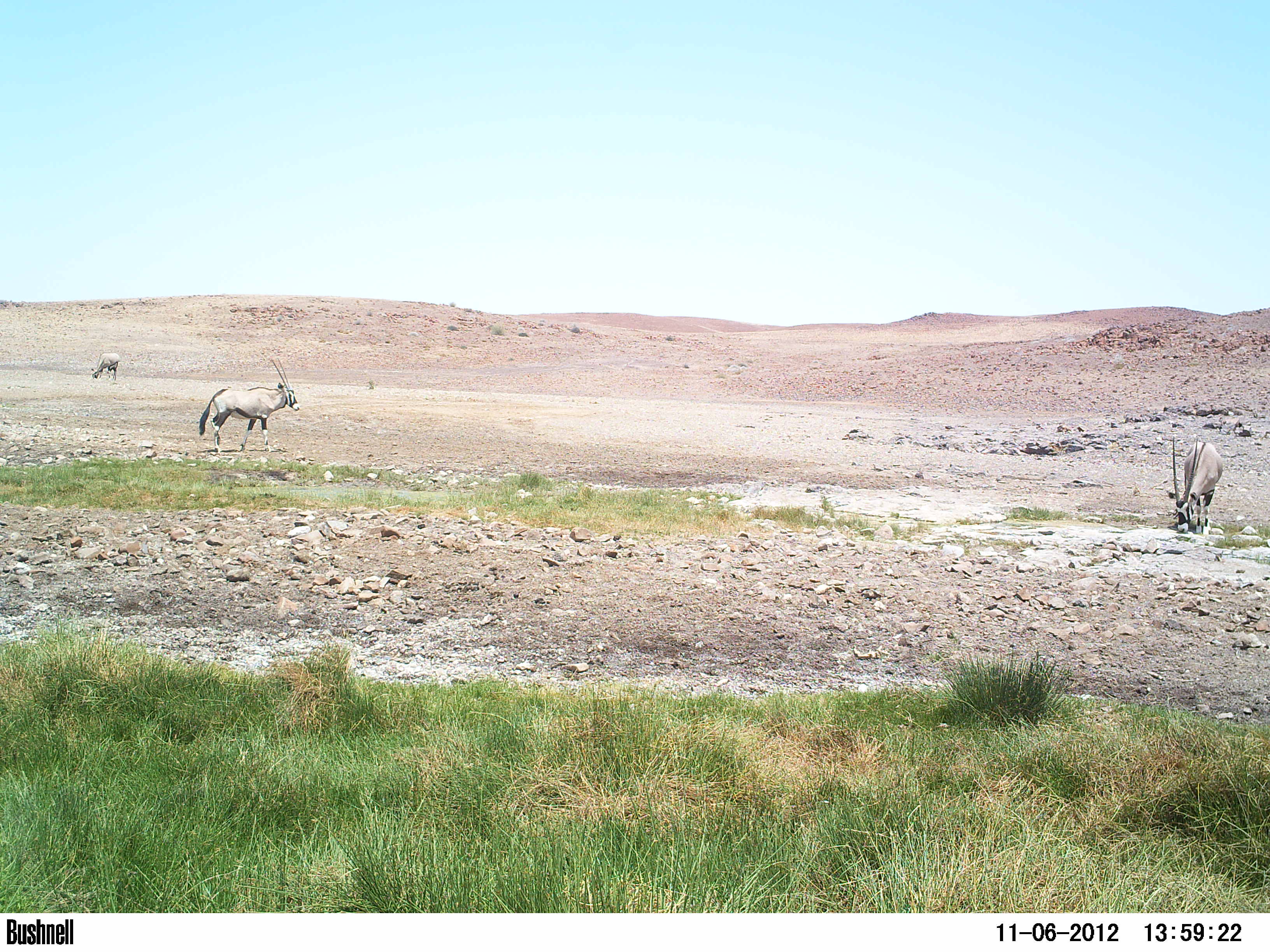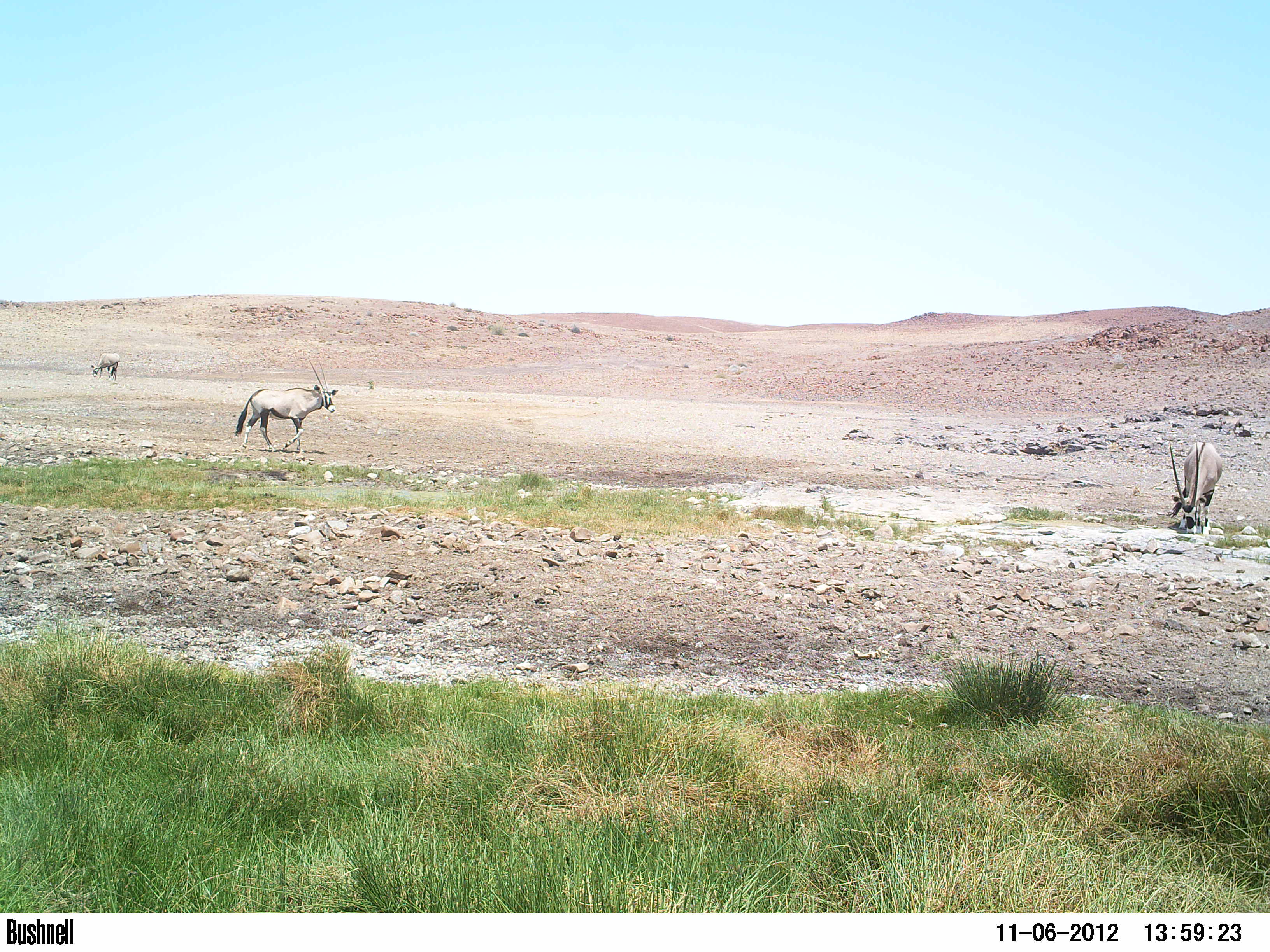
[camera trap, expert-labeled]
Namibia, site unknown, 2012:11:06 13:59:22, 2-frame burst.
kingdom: Animalia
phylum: Chordata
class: Mammalia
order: Artiodactyla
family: Bovidae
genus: Oryx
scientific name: Oryx gazella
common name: gemsbok